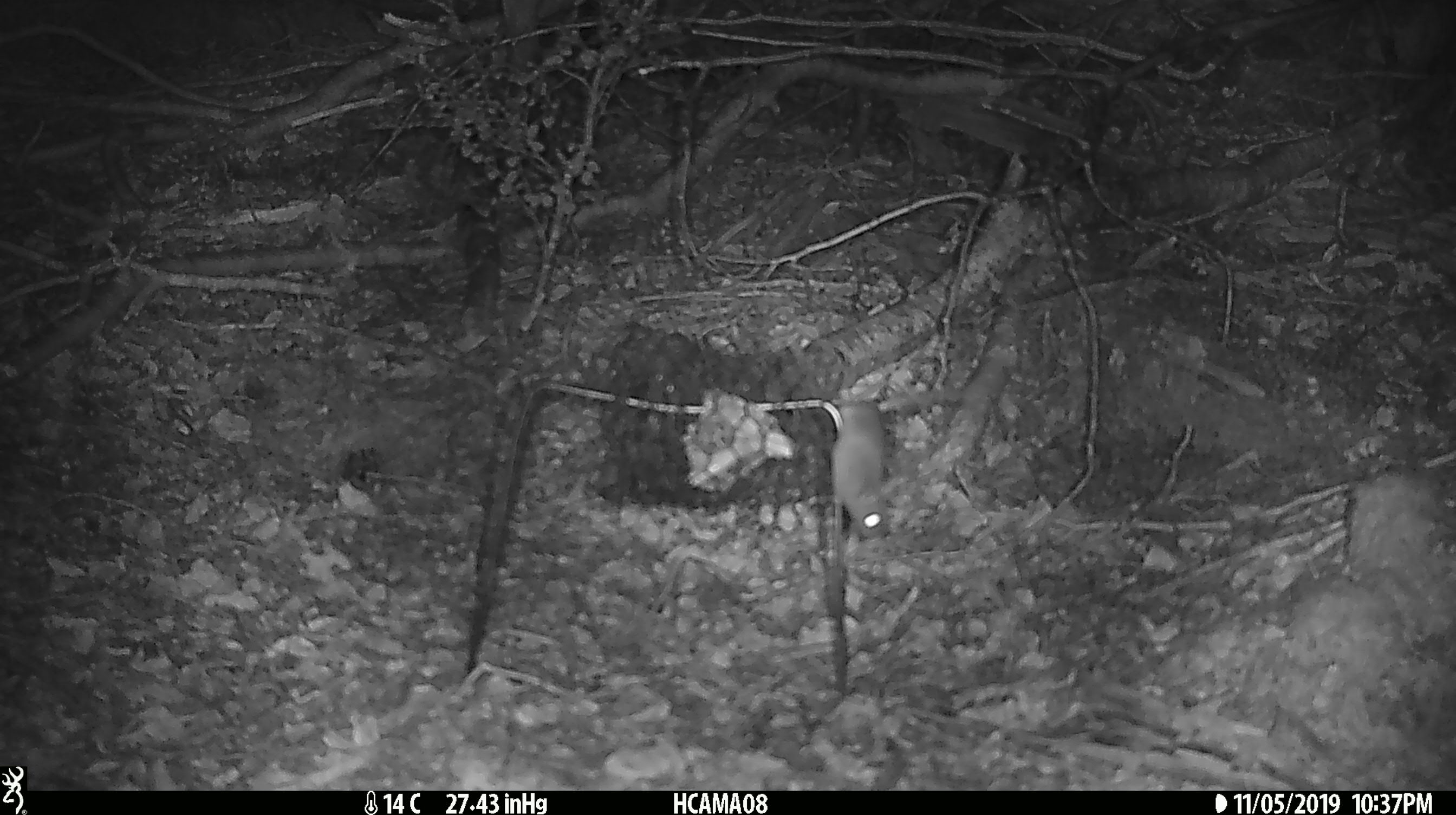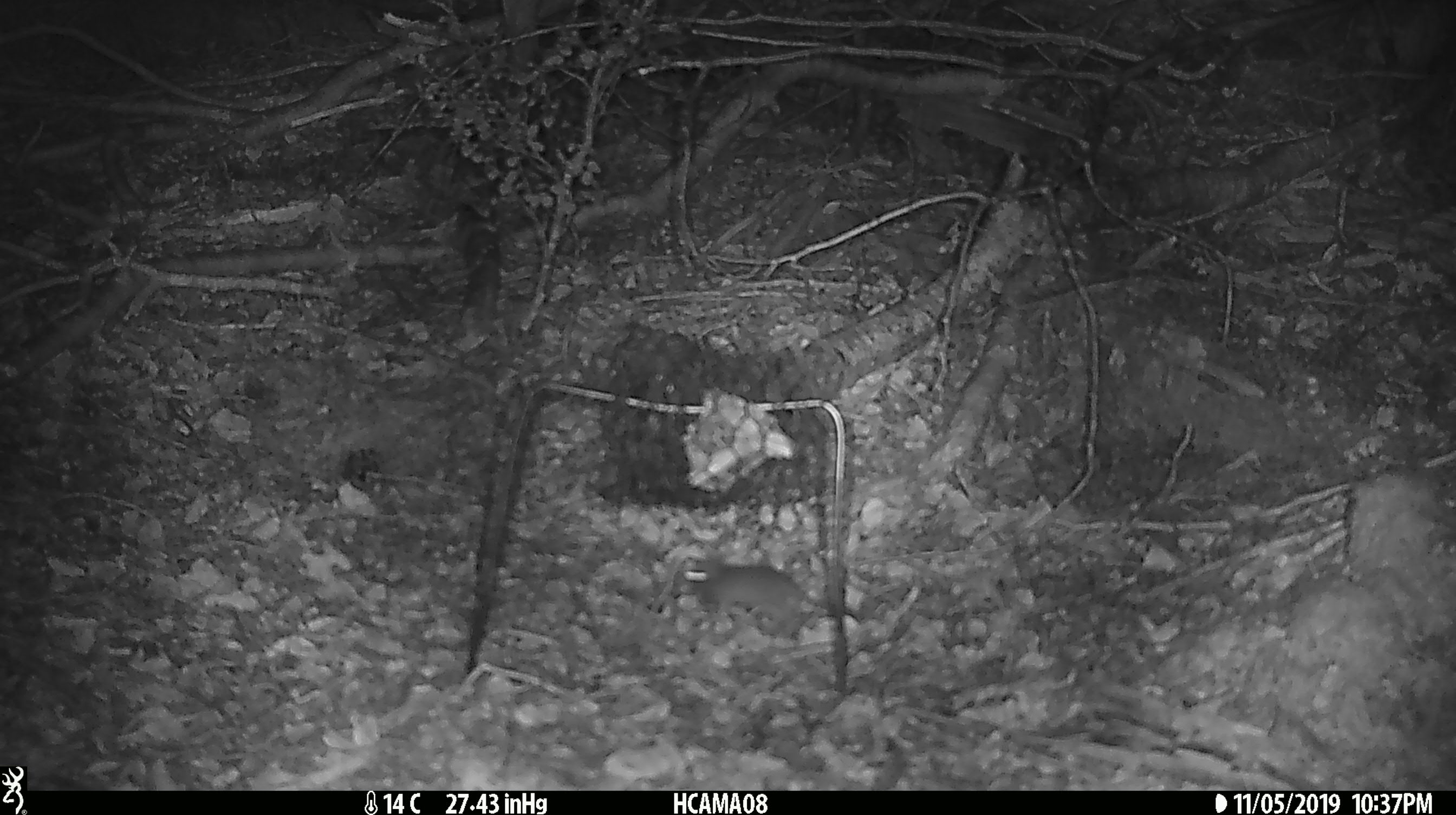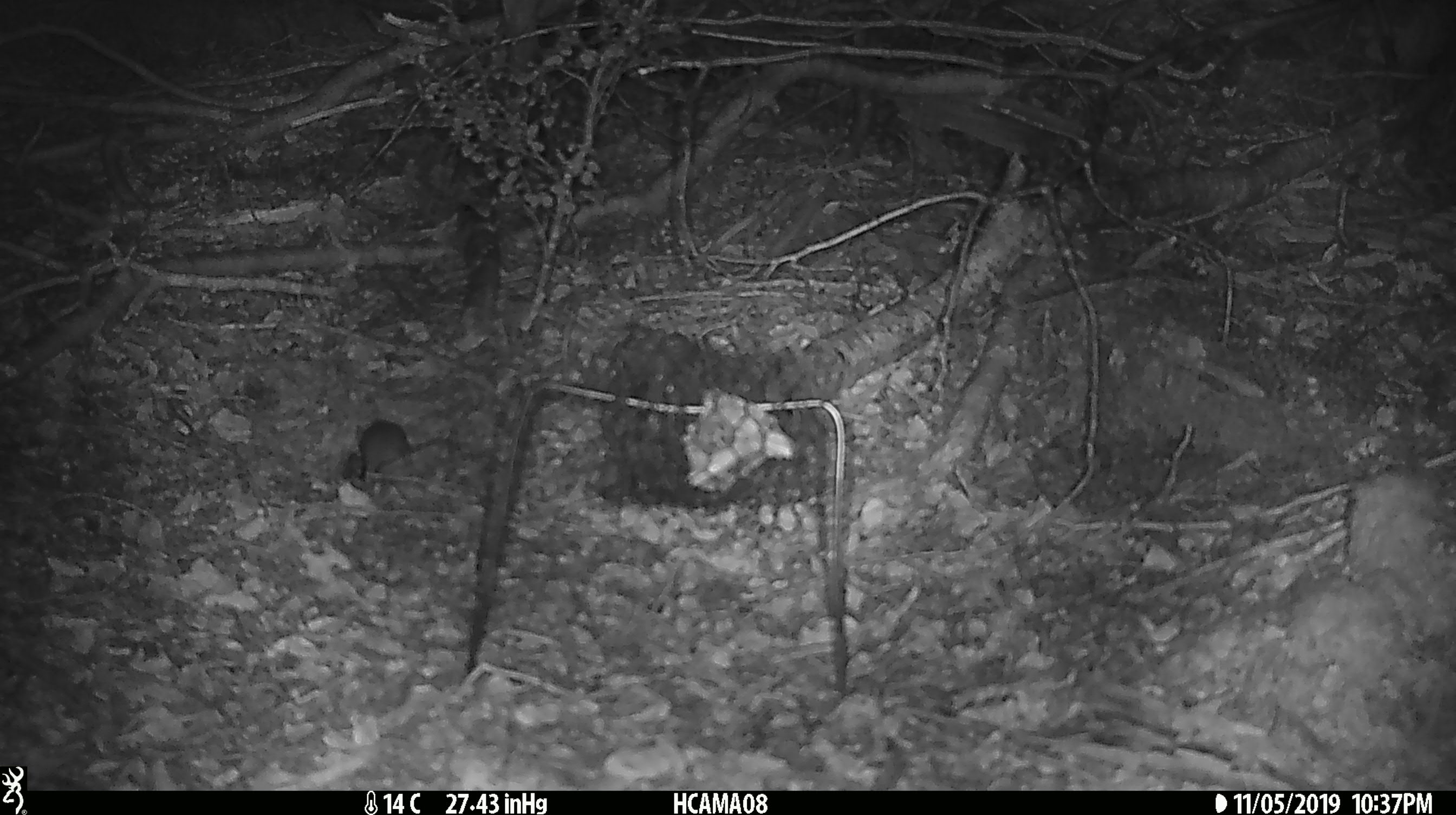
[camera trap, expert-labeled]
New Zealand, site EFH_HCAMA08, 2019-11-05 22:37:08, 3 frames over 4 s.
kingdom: Animalia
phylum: Chordata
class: Mammalia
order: Rodentia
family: Muridae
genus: Mus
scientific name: Mus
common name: mouse